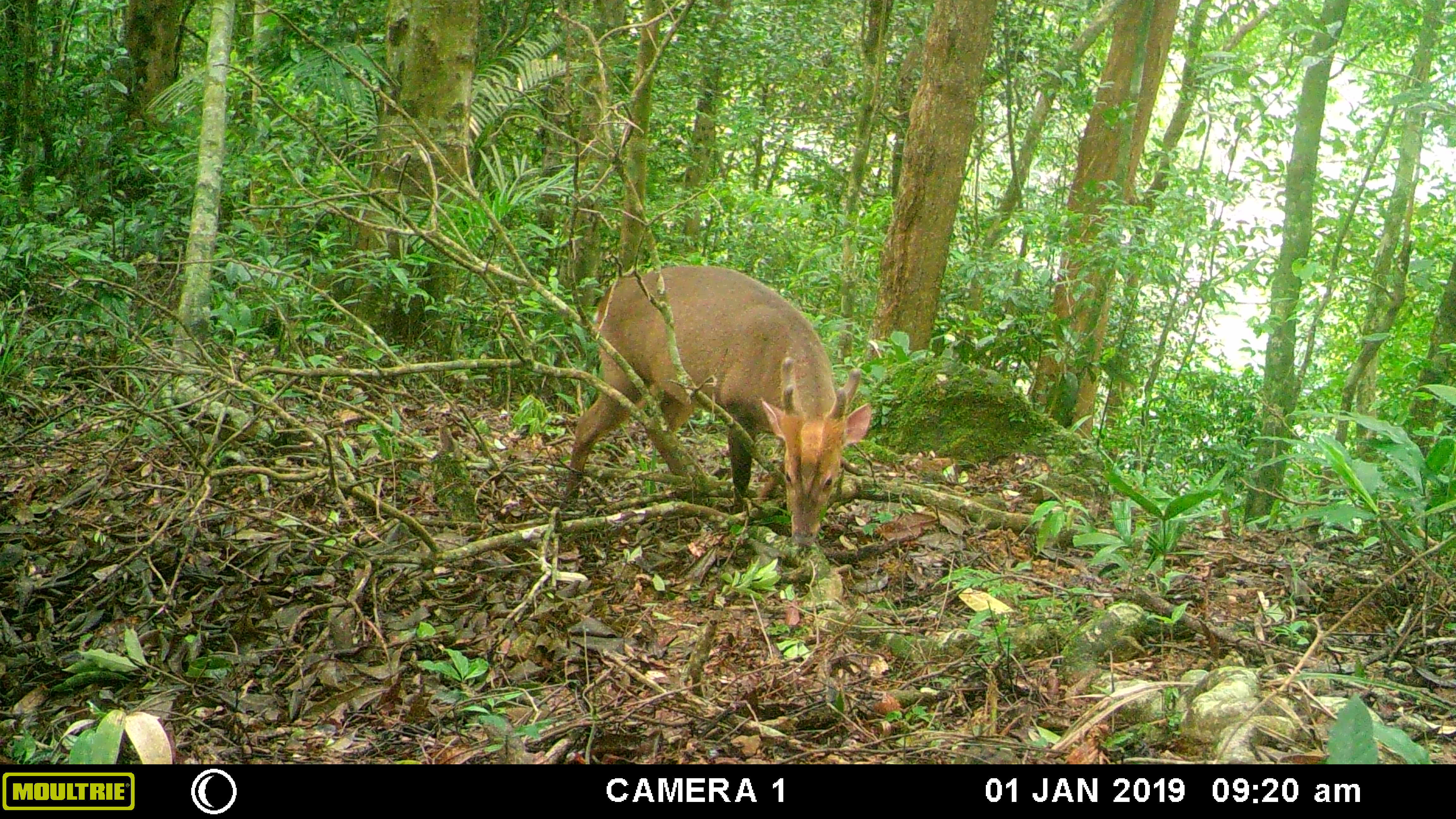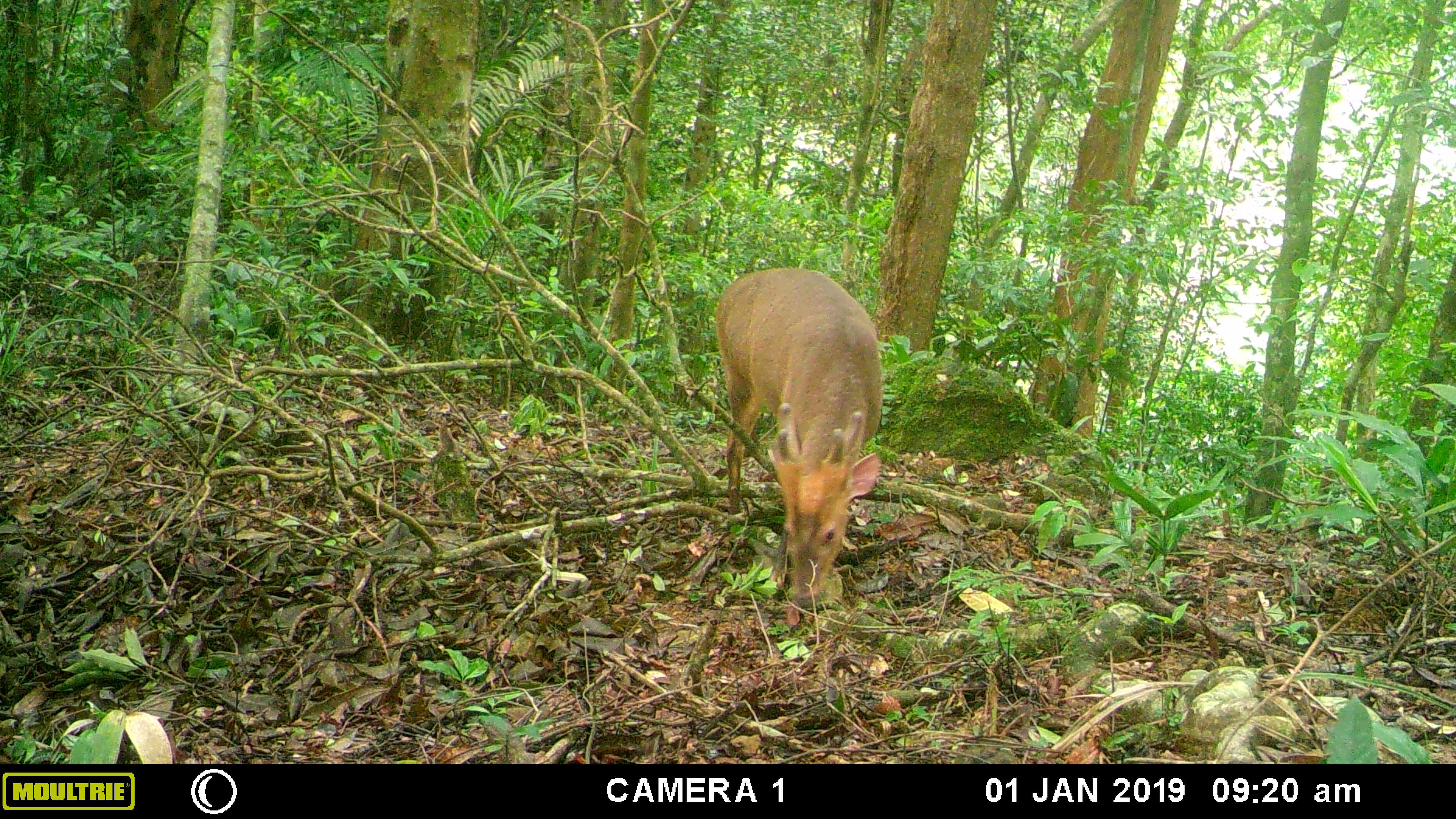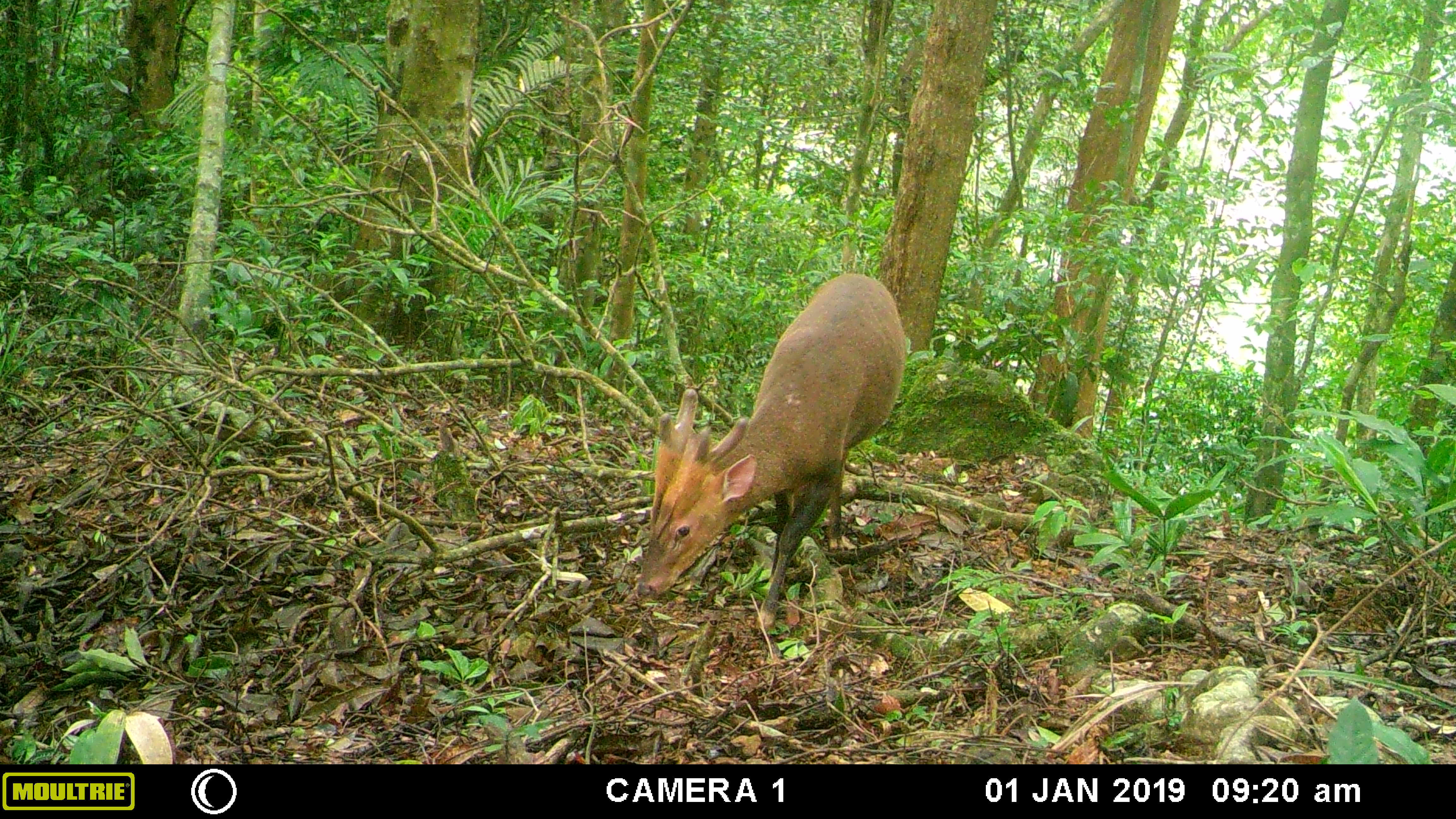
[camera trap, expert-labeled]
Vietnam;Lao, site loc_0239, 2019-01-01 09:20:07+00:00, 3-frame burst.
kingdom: Animalia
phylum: Chordata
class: Mammalia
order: Artiodactyla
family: Cervidae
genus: Muntiacus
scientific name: Muntiacus vuquangensis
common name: large-antlered muntjac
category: large antlered muntjac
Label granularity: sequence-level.